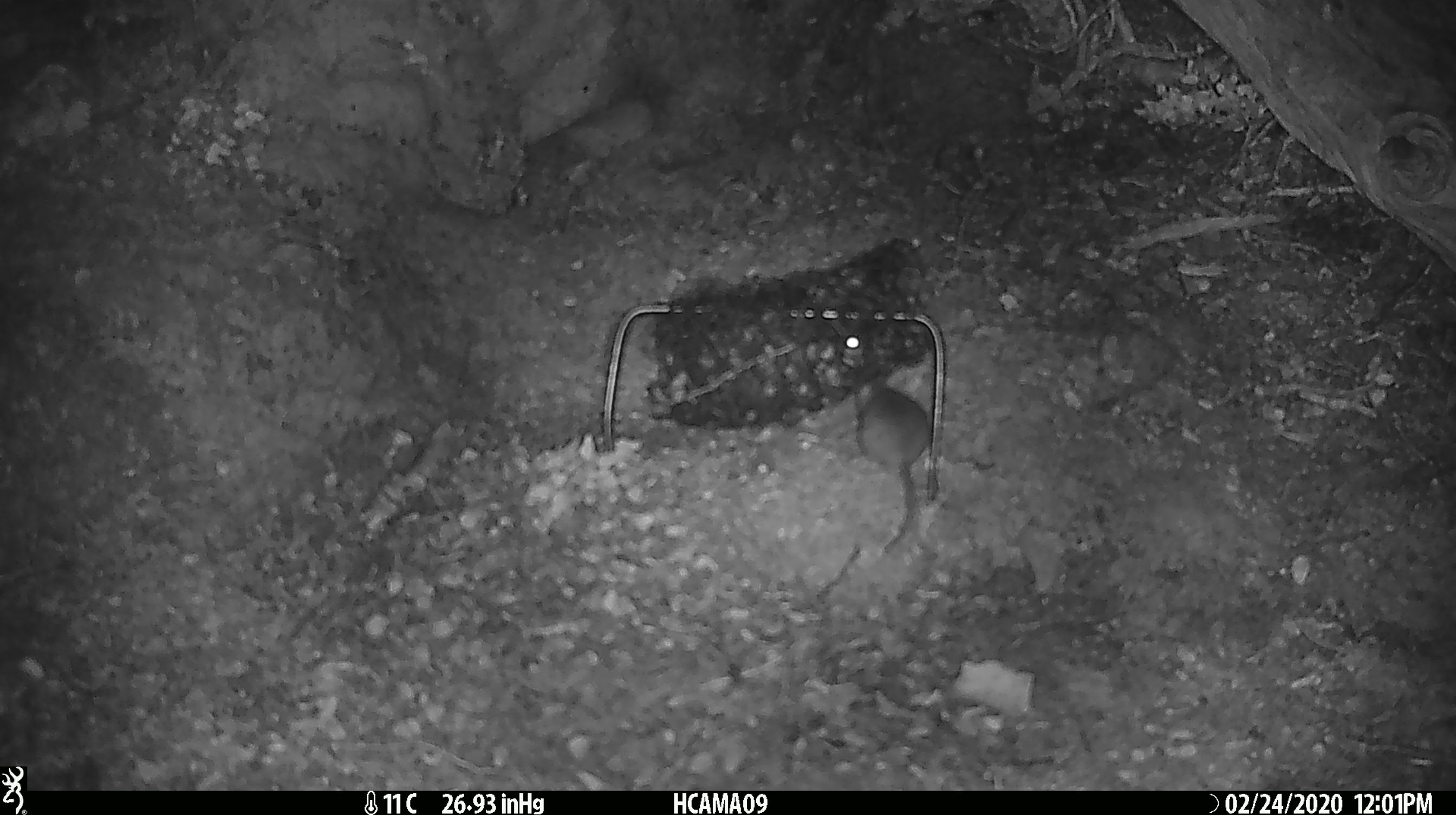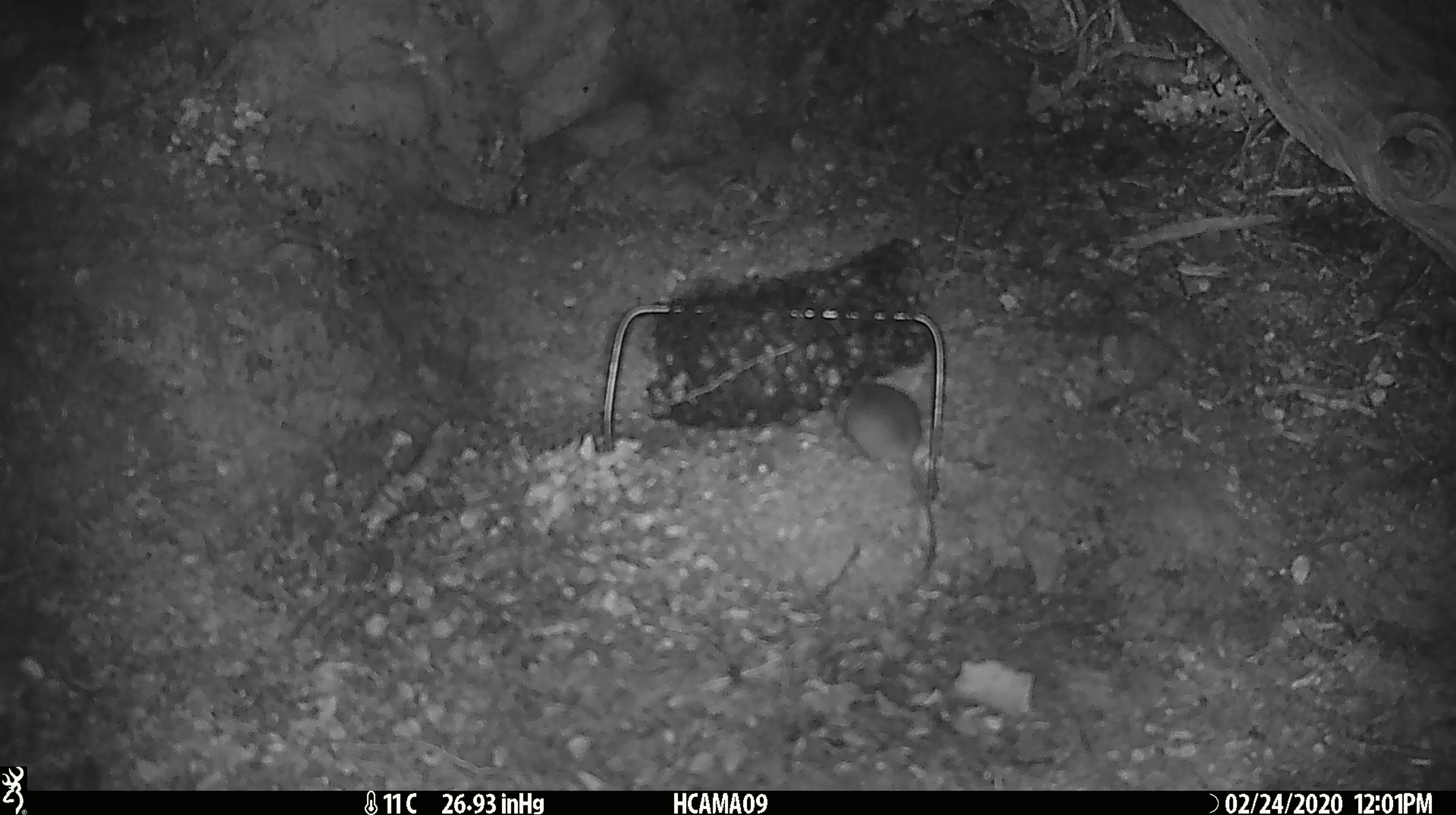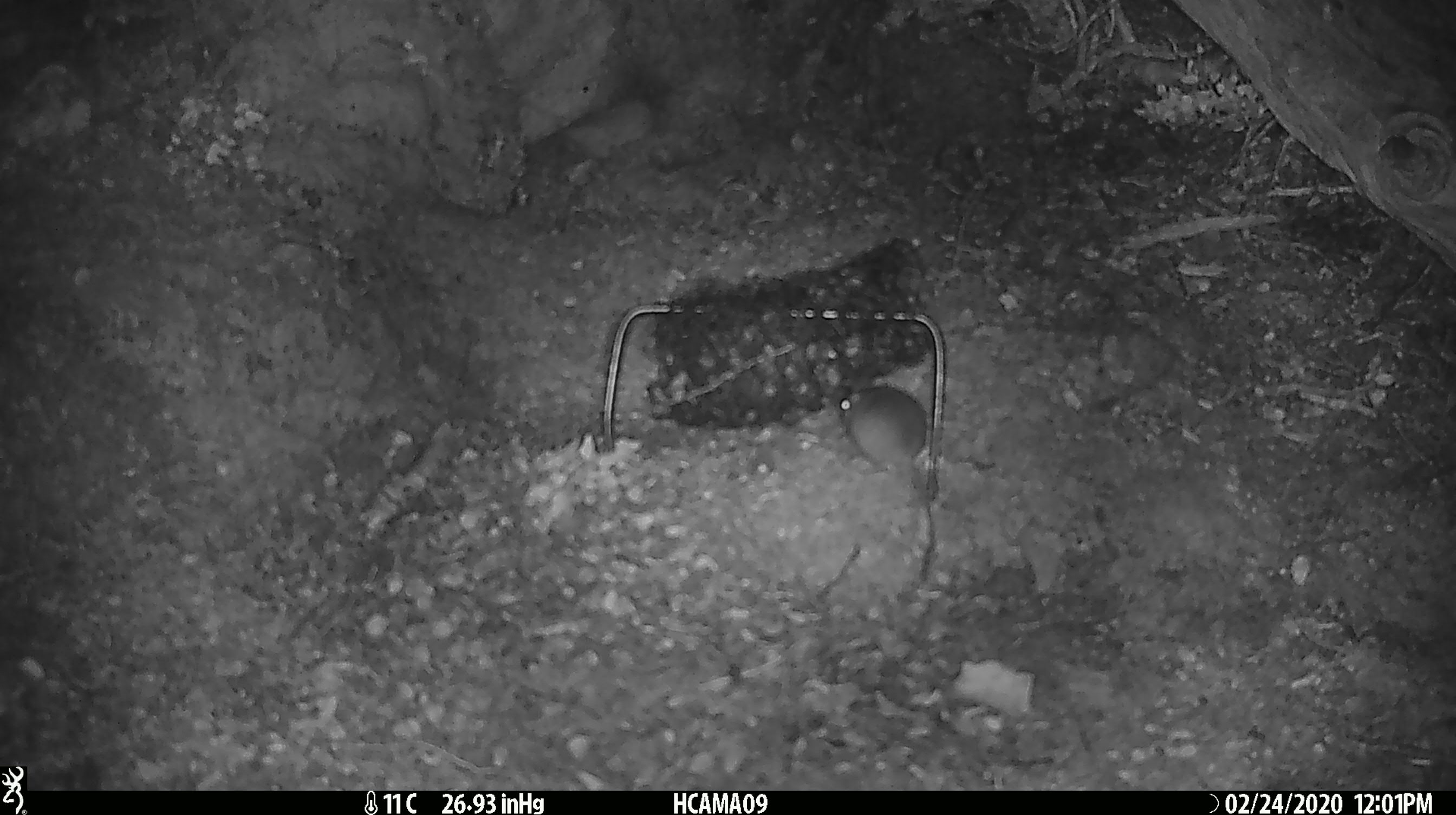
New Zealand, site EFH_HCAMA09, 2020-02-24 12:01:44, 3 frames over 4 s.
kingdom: Animalia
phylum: Chordata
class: Mammalia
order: Rodentia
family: Muridae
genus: Mus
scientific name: Mus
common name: mouse